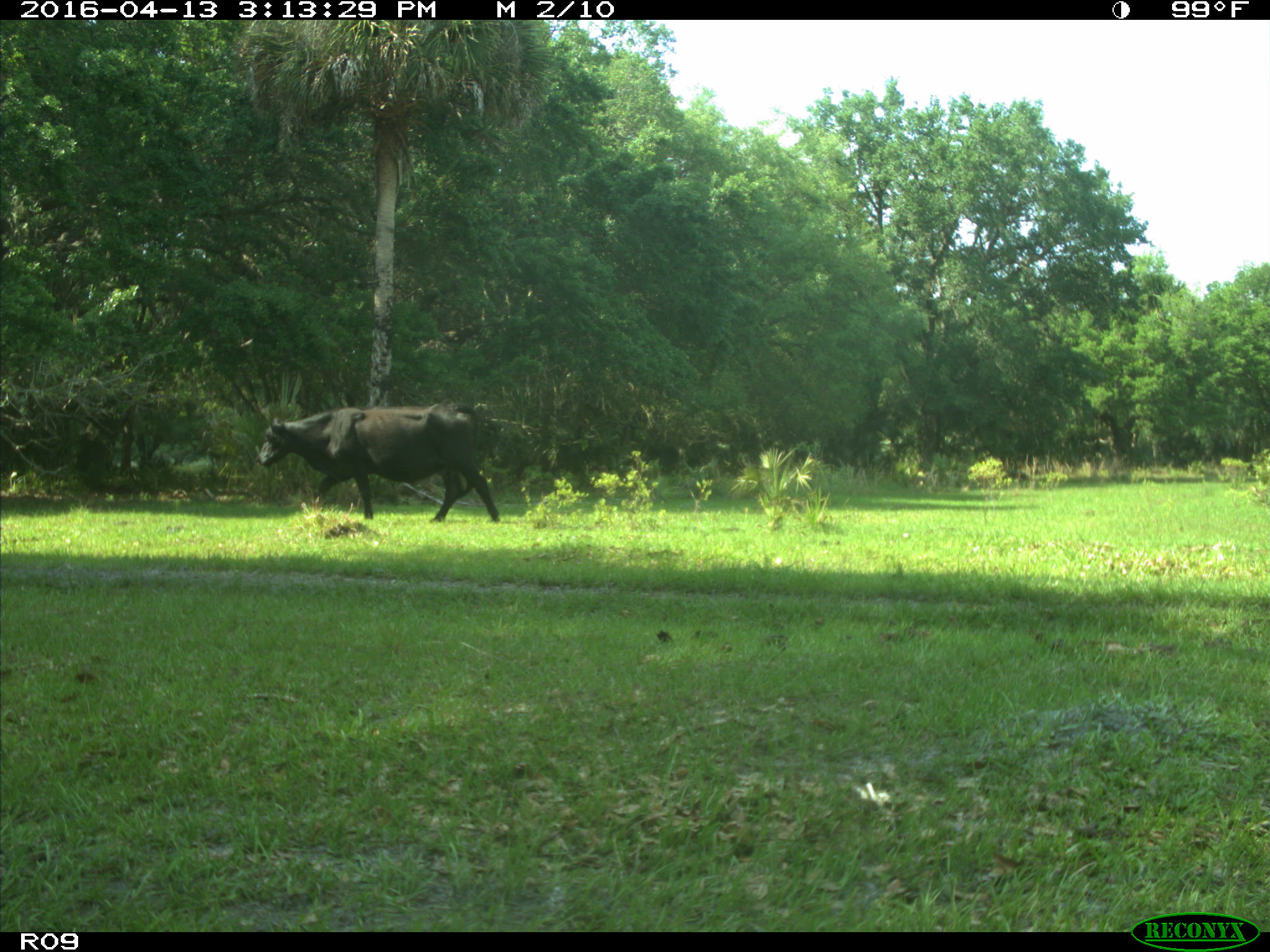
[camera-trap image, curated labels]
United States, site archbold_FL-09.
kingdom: Animalia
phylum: Chordata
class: Mammalia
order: Artiodactyla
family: Bovidae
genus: Bos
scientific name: Bos taurus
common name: domestic cow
Bos taurus (domestic cow).